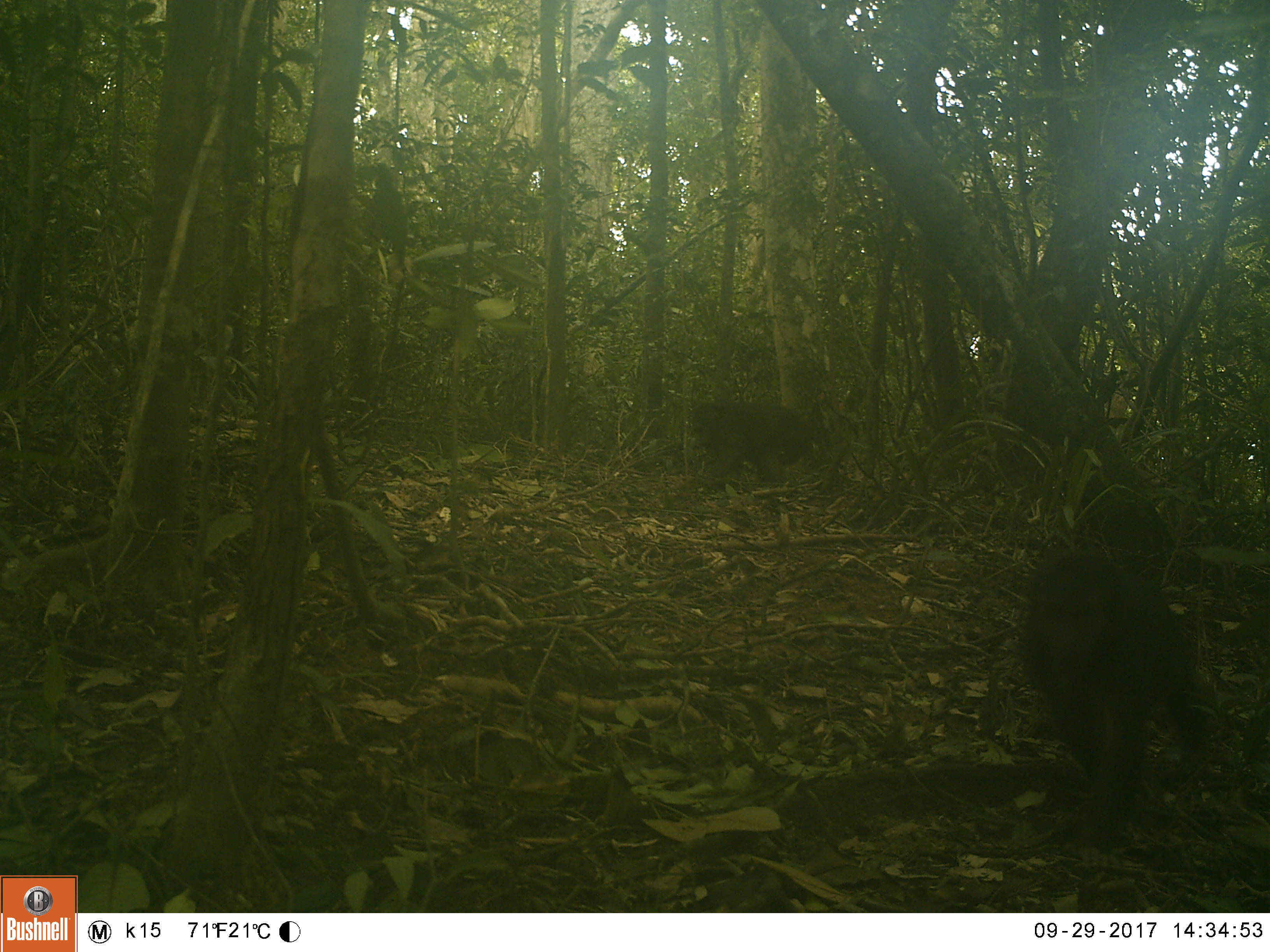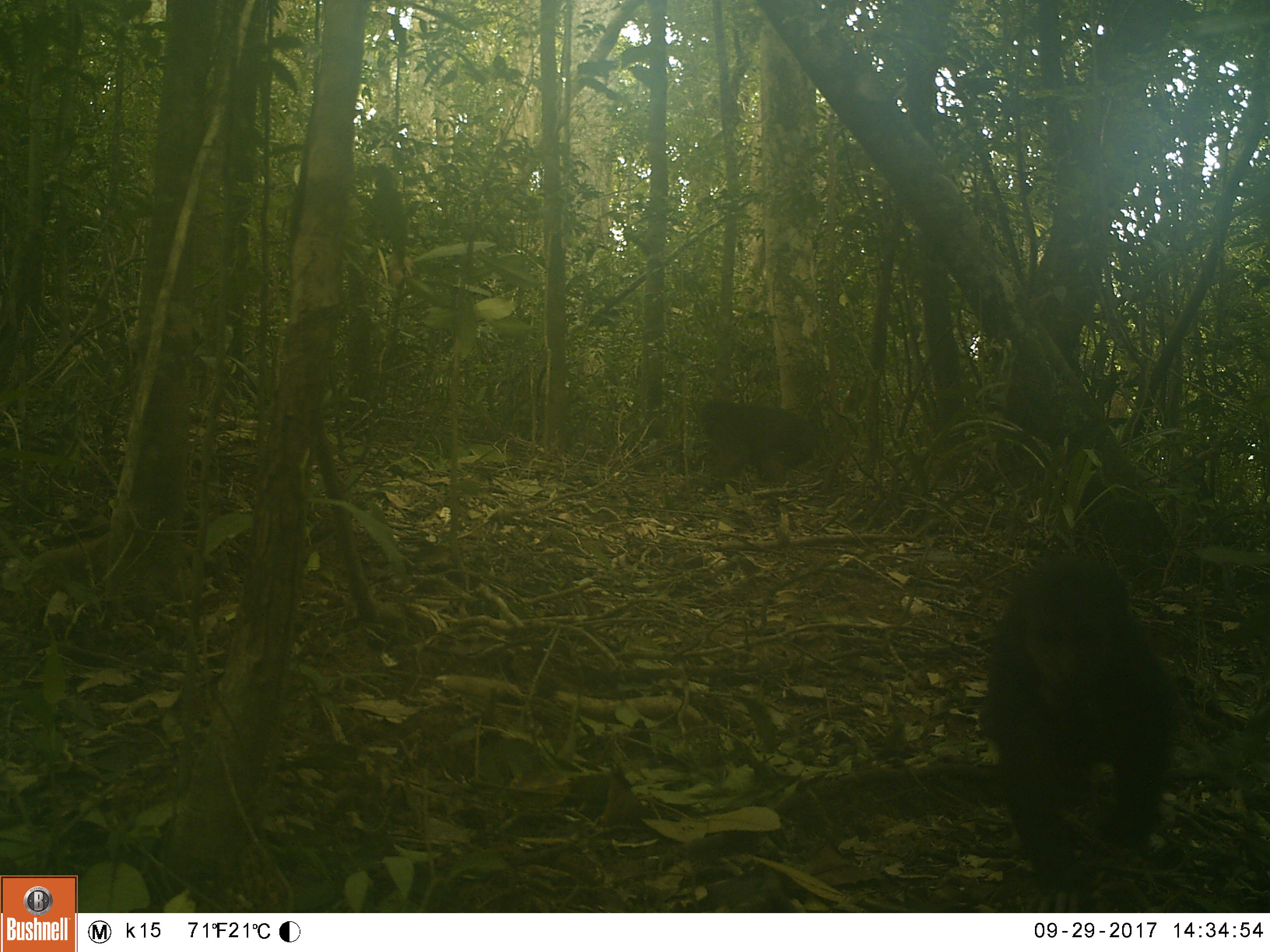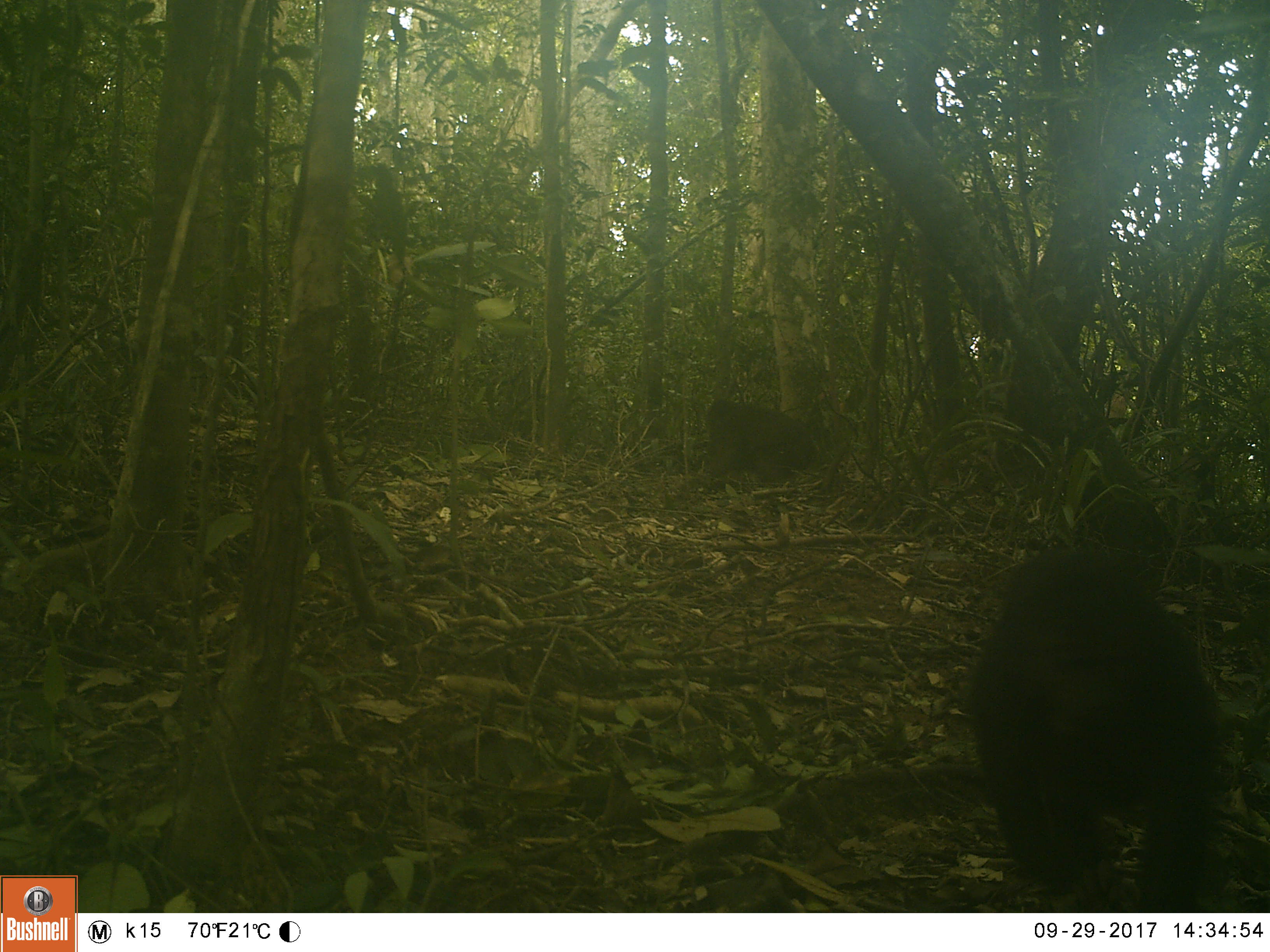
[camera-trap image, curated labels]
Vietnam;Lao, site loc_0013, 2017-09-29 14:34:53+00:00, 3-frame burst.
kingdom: Animalia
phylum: Chordata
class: Mammalia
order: Primates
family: Cercopithecidae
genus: Macaca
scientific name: Macaca arctoides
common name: stump-tailed macaque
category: stump tailed macaque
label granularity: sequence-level